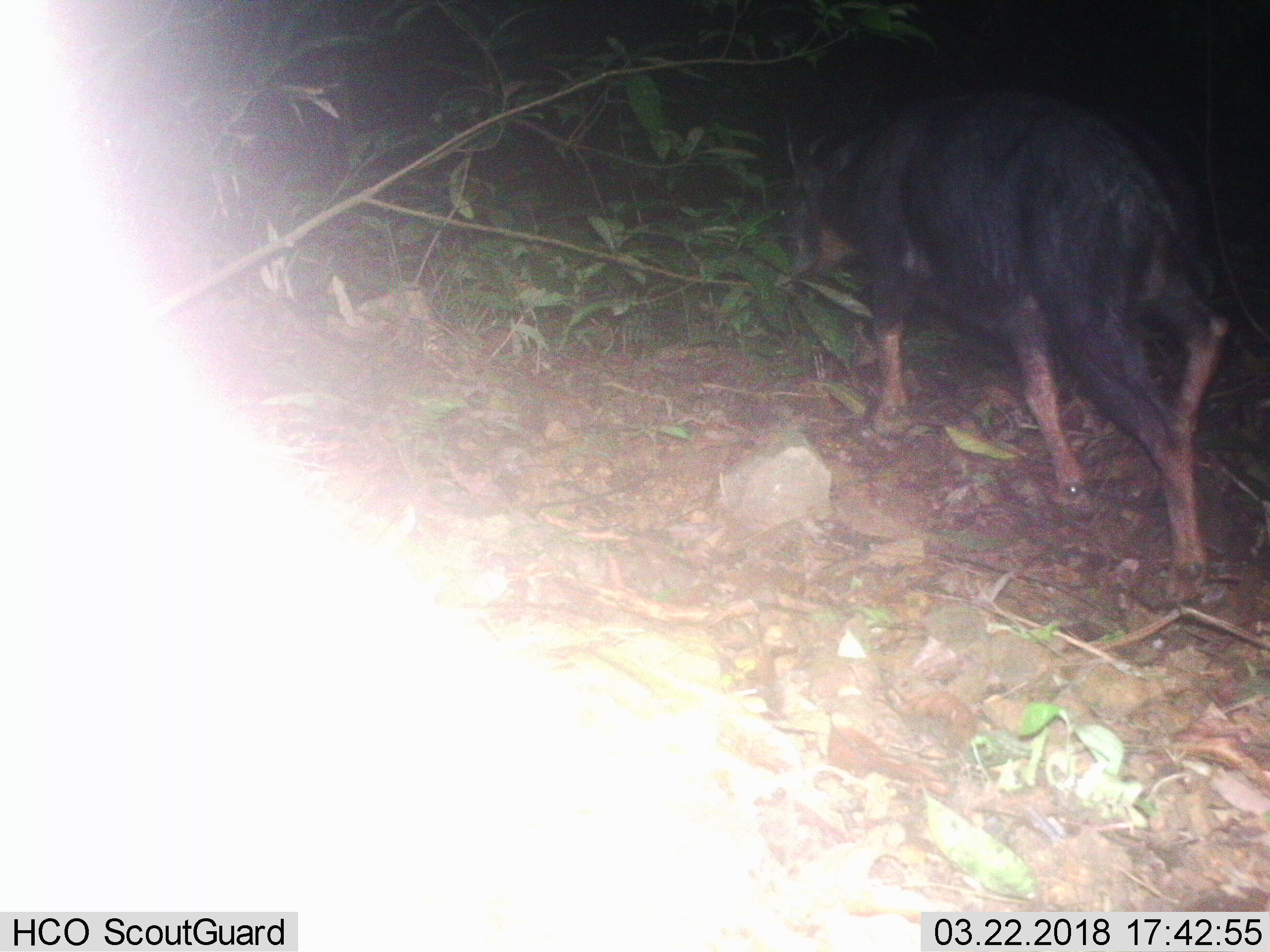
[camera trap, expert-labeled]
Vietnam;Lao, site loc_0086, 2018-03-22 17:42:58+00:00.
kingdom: Animalia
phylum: Chordata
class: Mammalia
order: Artiodactyla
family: Bovidae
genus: Capricornis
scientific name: Capricornis sumatraensis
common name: chinese serow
Chinese serow (Capricornis sumatraensis). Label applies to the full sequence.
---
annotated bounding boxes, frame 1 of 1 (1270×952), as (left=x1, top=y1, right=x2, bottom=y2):
chinese serow: (left=773, top=85, right=1228, bottom=601)